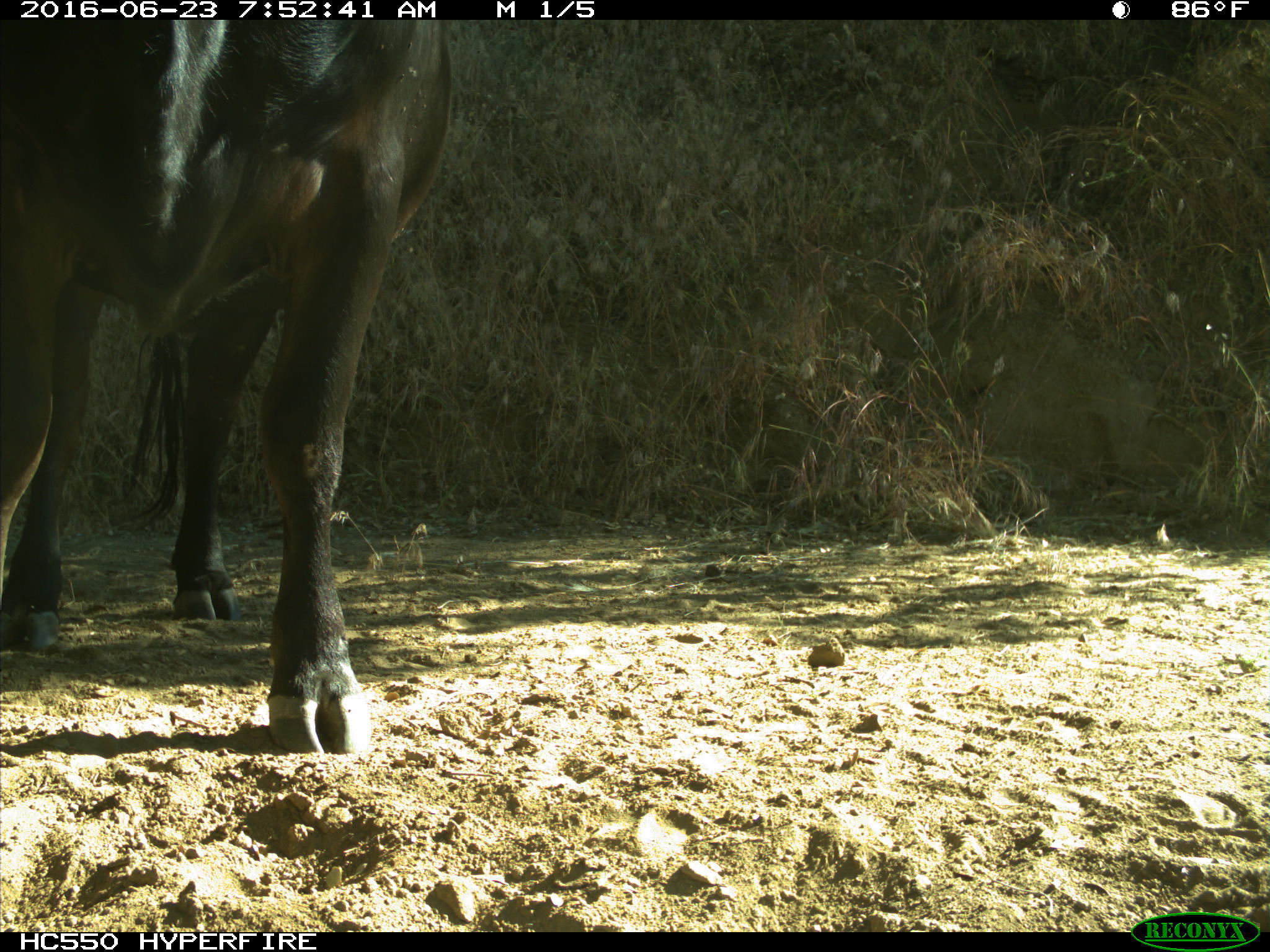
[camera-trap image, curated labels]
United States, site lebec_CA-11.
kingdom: Animalia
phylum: Chordata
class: Mammalia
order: Artiodactyla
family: Bovidae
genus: Bos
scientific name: Bos taurus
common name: domestic cow